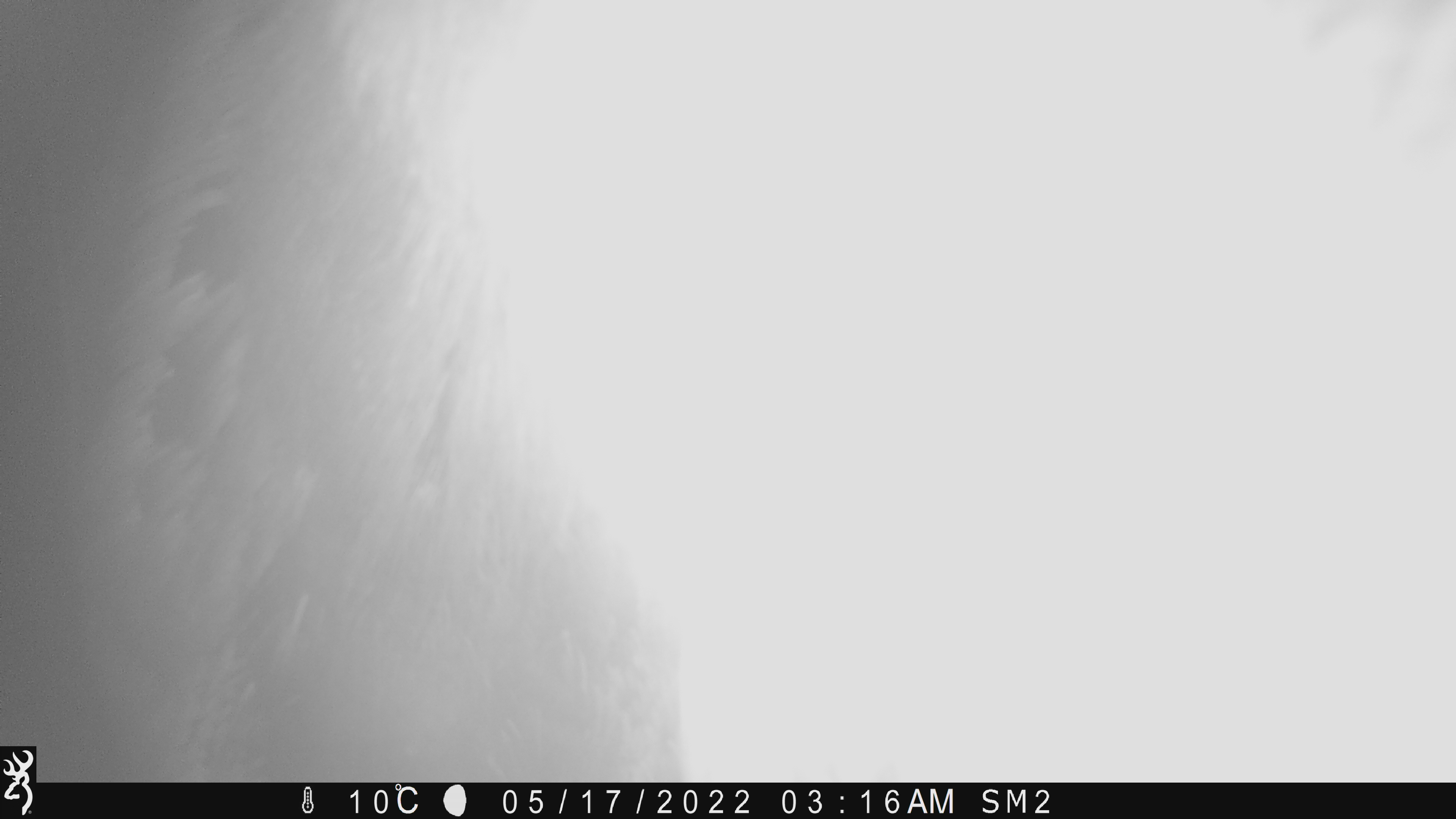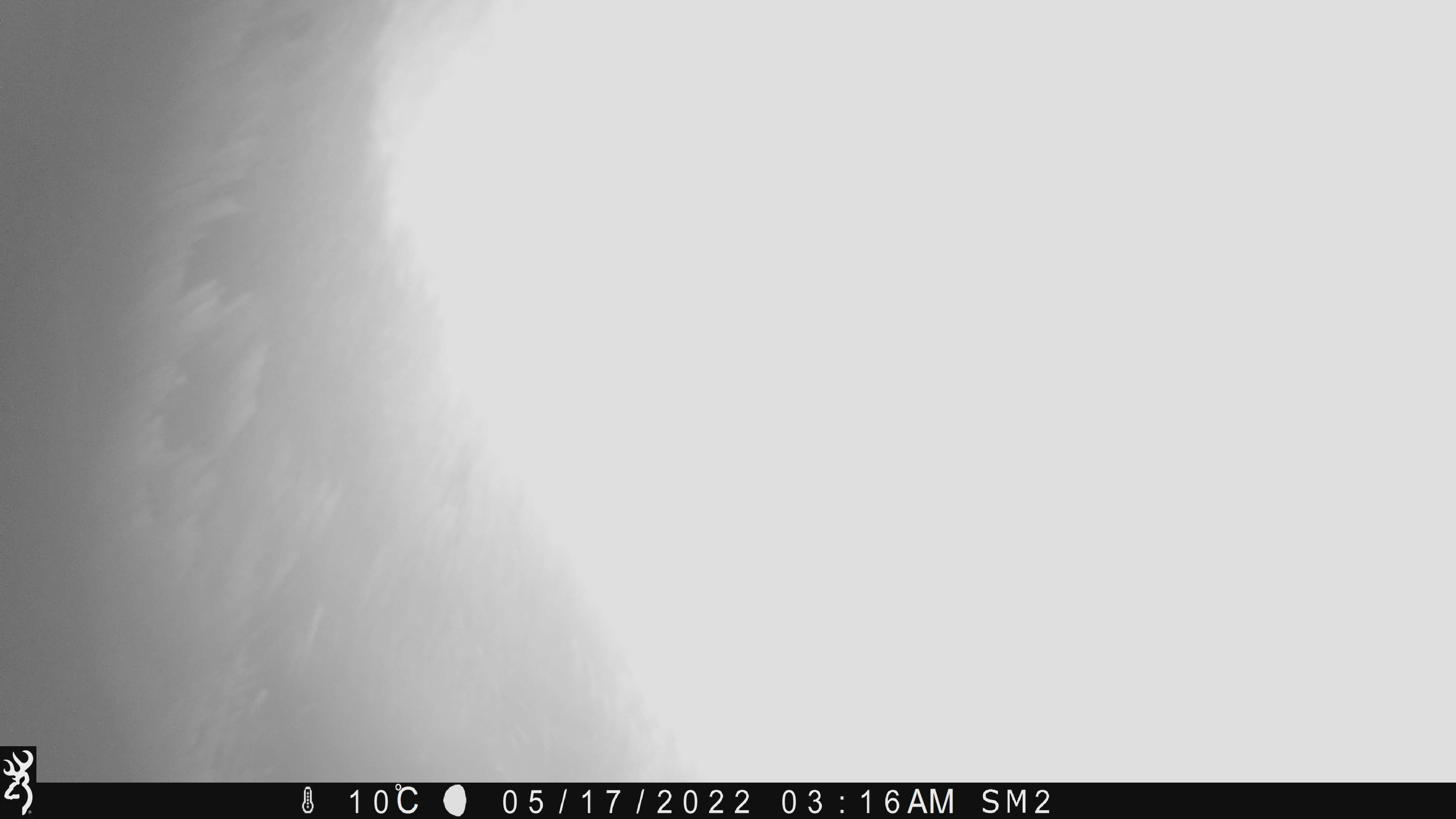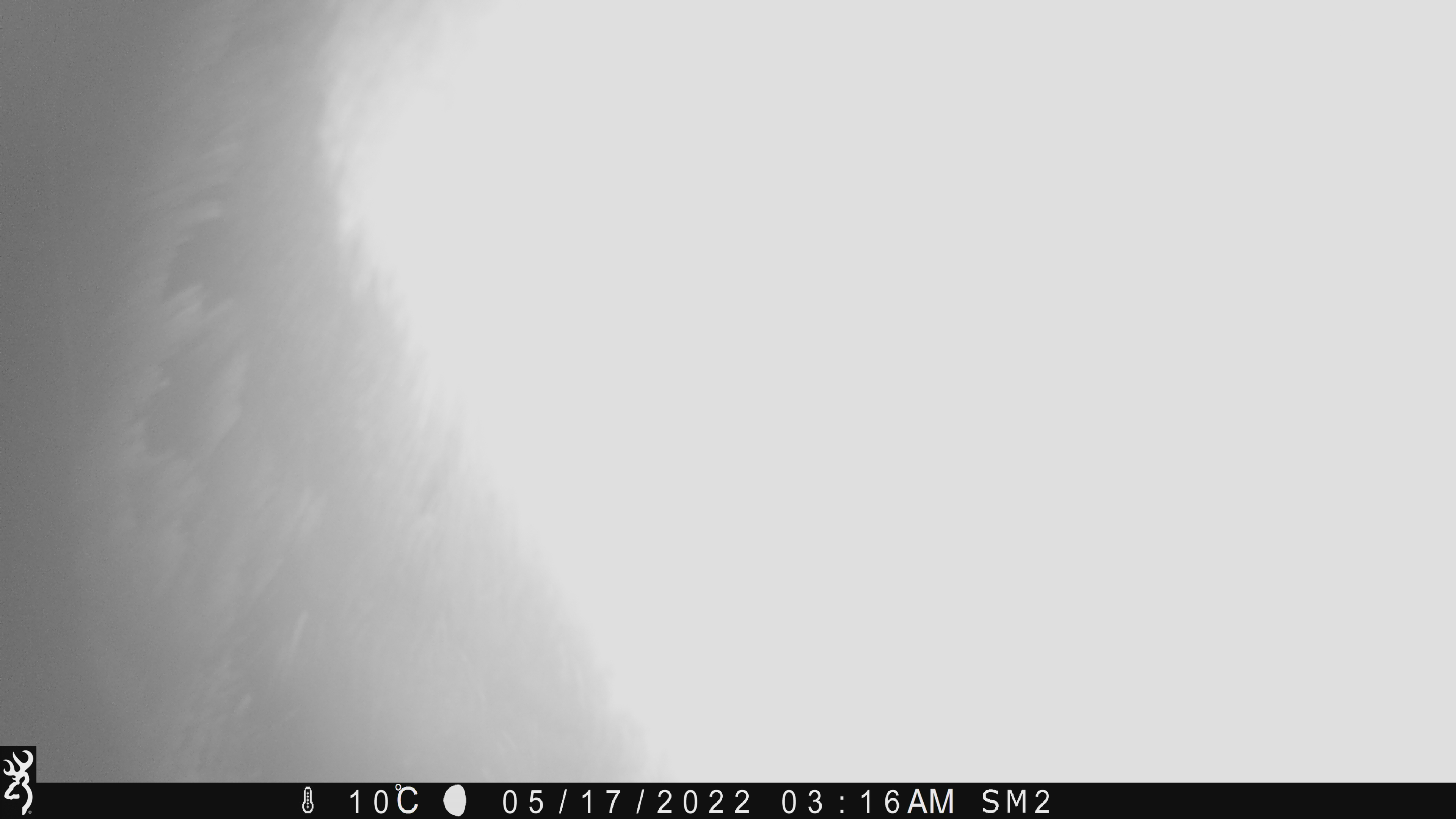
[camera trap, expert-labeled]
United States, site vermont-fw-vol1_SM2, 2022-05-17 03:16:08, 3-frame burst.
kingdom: Animalia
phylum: Chordata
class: Mammalia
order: Artiodactyla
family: Cervidae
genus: Alces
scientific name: Alces alces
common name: moose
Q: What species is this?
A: Moose (Alces alces).